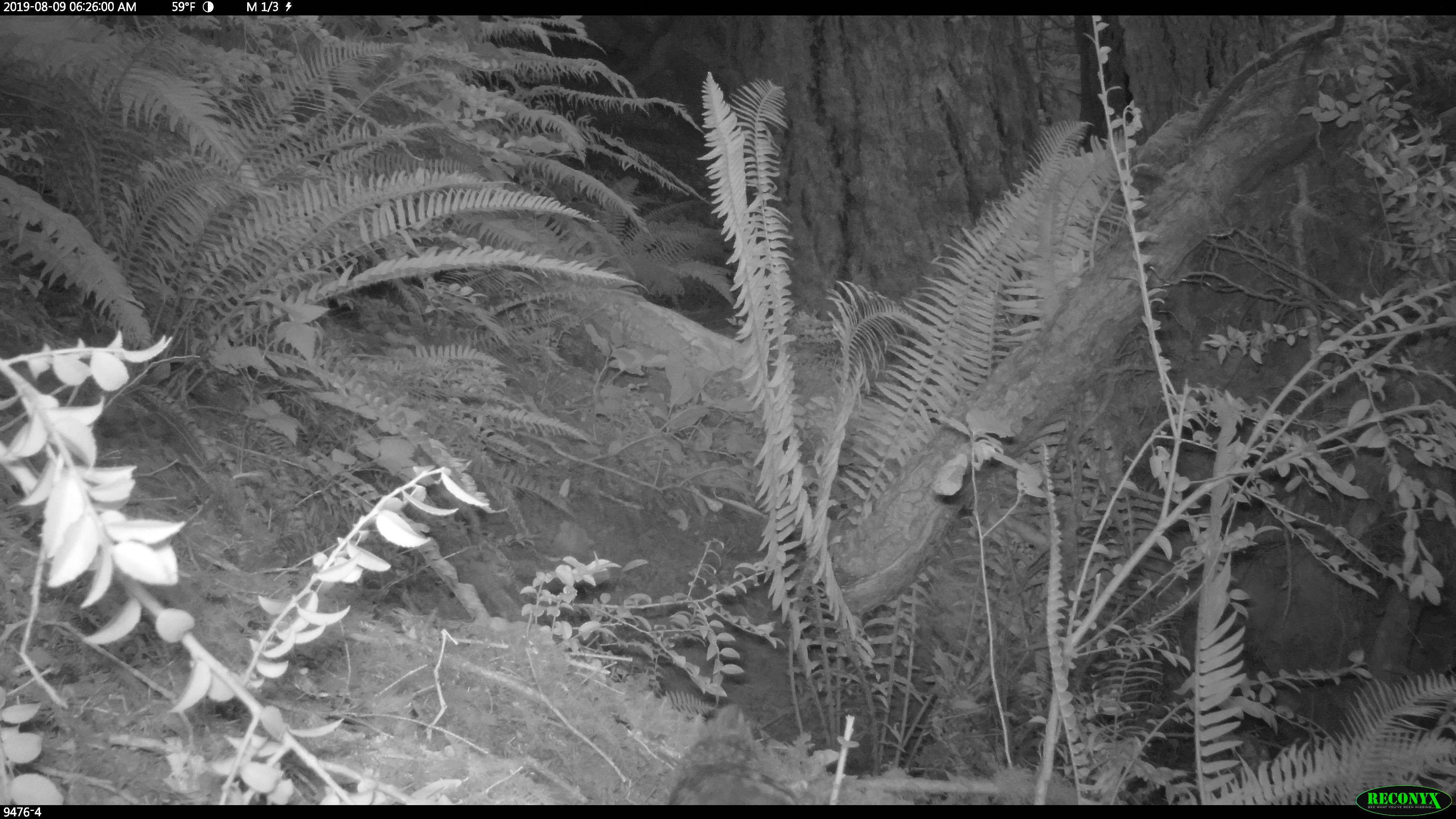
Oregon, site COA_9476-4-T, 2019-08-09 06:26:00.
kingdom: Animalia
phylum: Chordata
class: Aves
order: Passeriformes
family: Corvidae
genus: Cyanocitta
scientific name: Cyanocitta stelleri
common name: steller's jay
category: stellers jay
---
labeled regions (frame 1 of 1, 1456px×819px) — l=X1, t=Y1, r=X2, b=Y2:
stellers jay: l=664, t=723, r=810, b=802